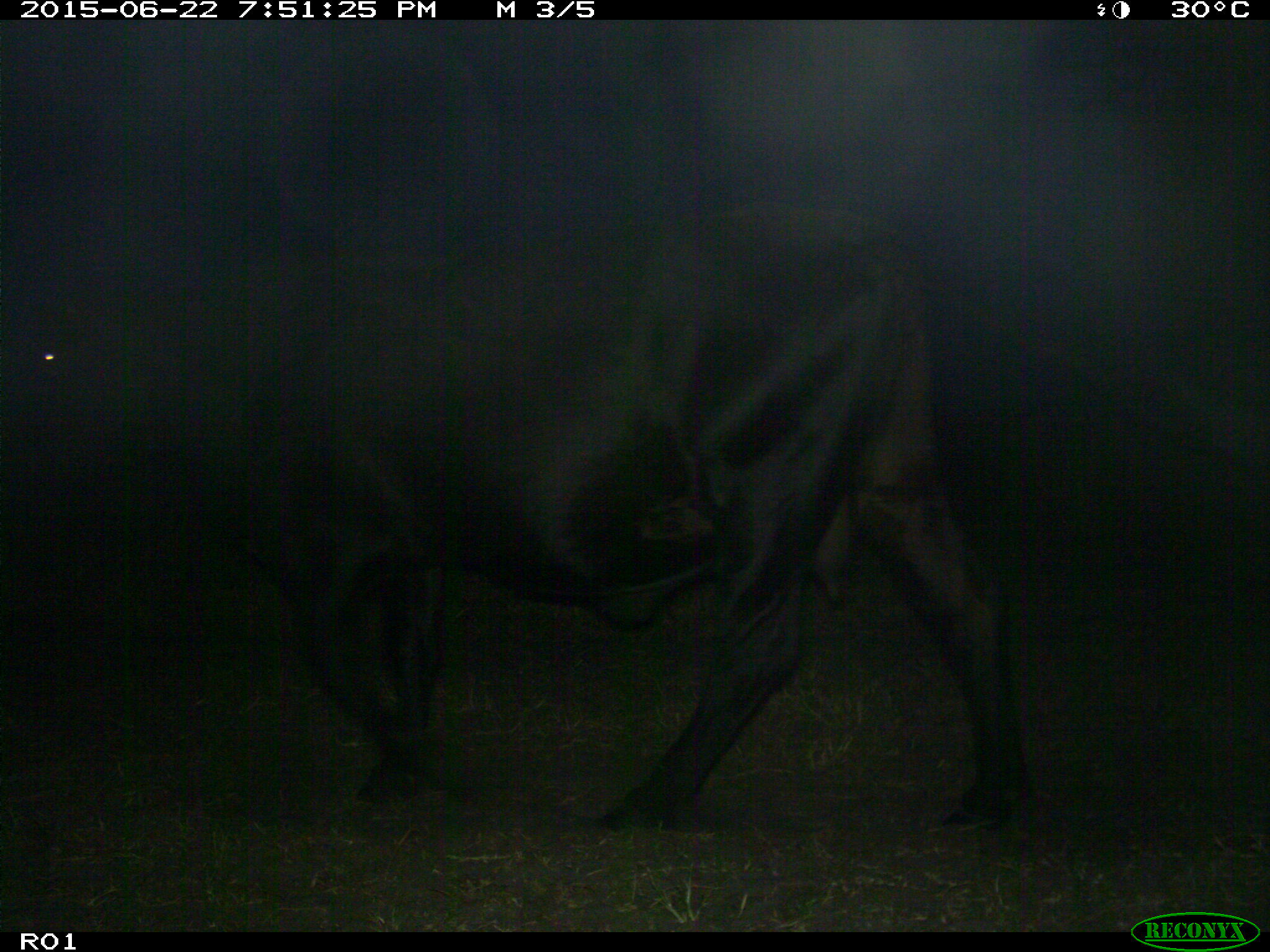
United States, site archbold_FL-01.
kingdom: Animalia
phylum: Chordata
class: Mammalia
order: Artiodactyla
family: Bovidae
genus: Bos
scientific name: Bos taurus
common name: domestic cow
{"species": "Bos taurus (domestic cow)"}